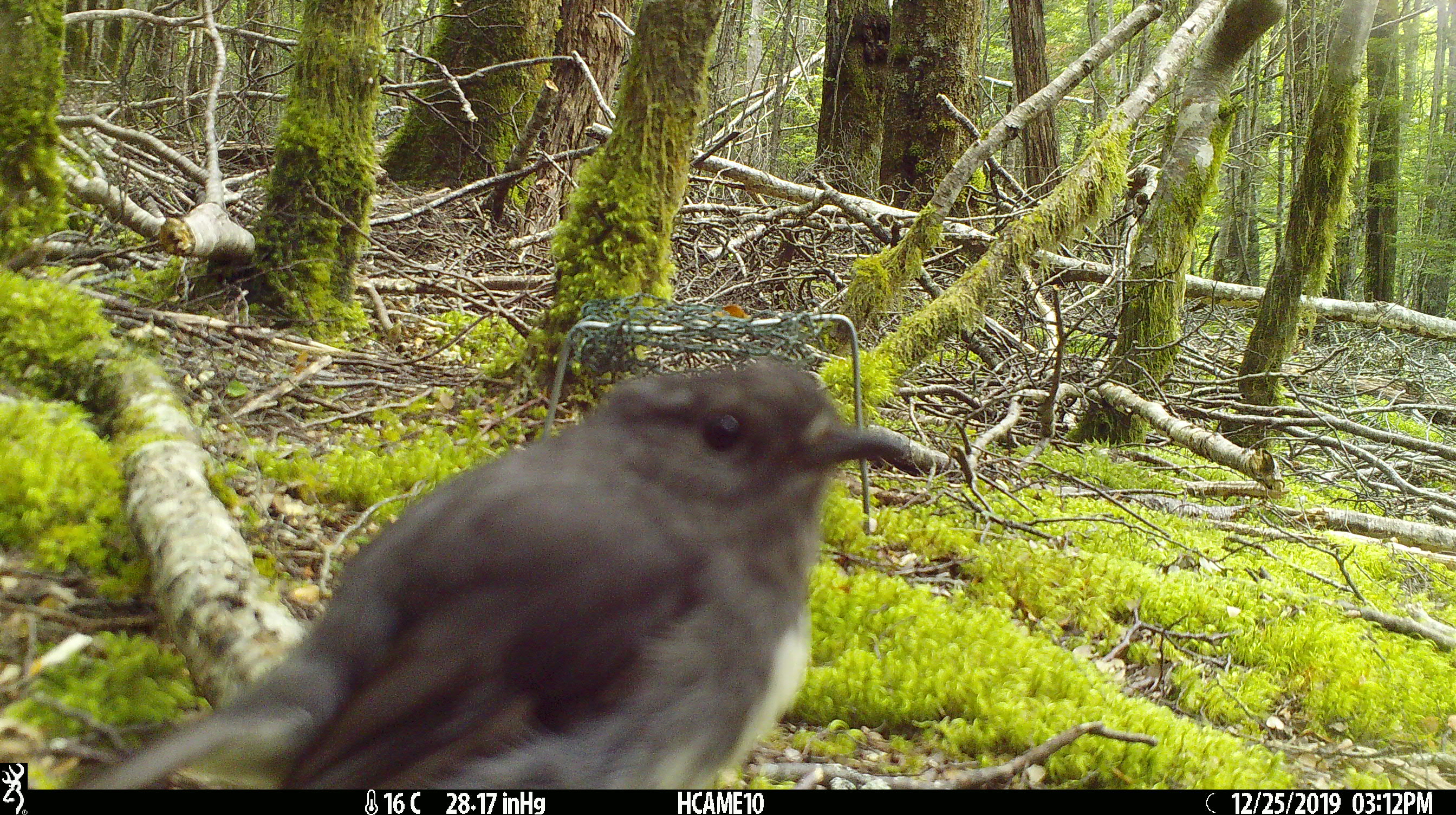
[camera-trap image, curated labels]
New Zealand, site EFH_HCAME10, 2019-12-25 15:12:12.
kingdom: Animalia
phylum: Chordata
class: Aves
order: Passeriformes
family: Petroicidae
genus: Petroica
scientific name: Petroica australis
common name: new zealand robin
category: robin